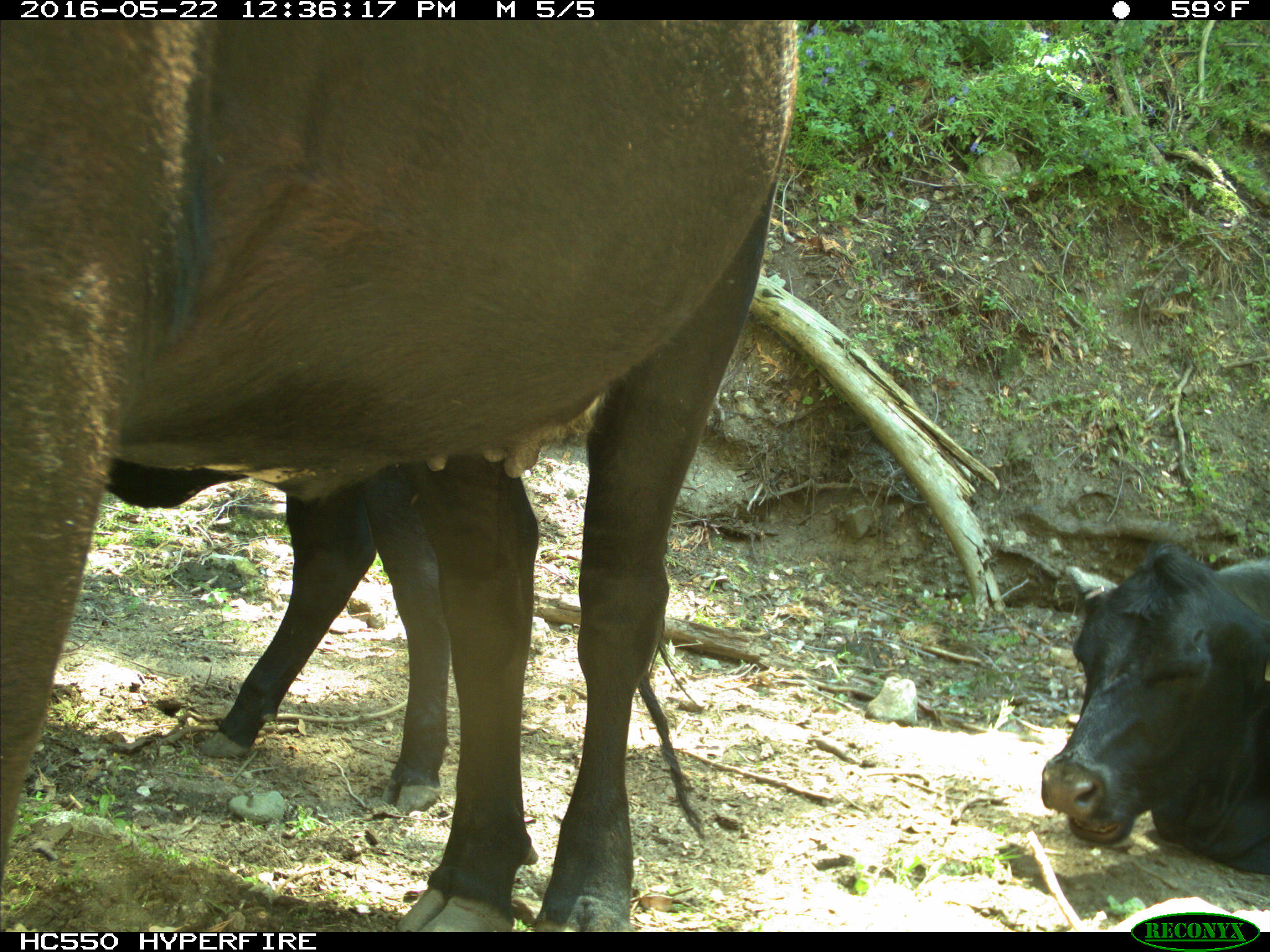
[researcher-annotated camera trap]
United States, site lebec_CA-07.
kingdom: Animalia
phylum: Chordata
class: Mammalia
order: Artiodactyla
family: Bovidae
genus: Bos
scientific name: Bos taurus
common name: domestic cow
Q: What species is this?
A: Bos taurus (domestic cow).